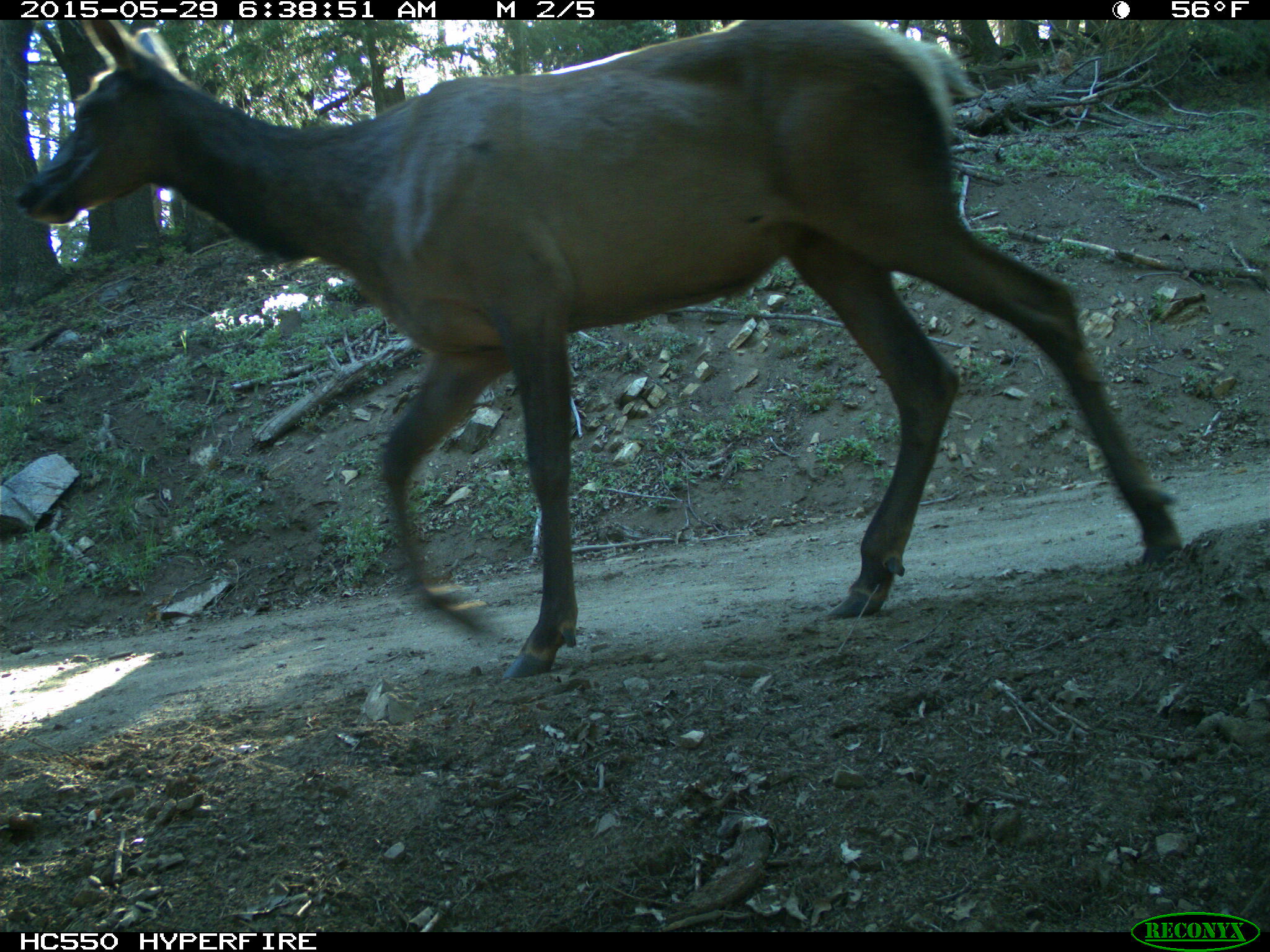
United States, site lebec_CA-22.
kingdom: Animalia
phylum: Chordata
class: Mammalia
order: Artiodactyla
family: Cervidae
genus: Cervus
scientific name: Cervus canadensis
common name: elk